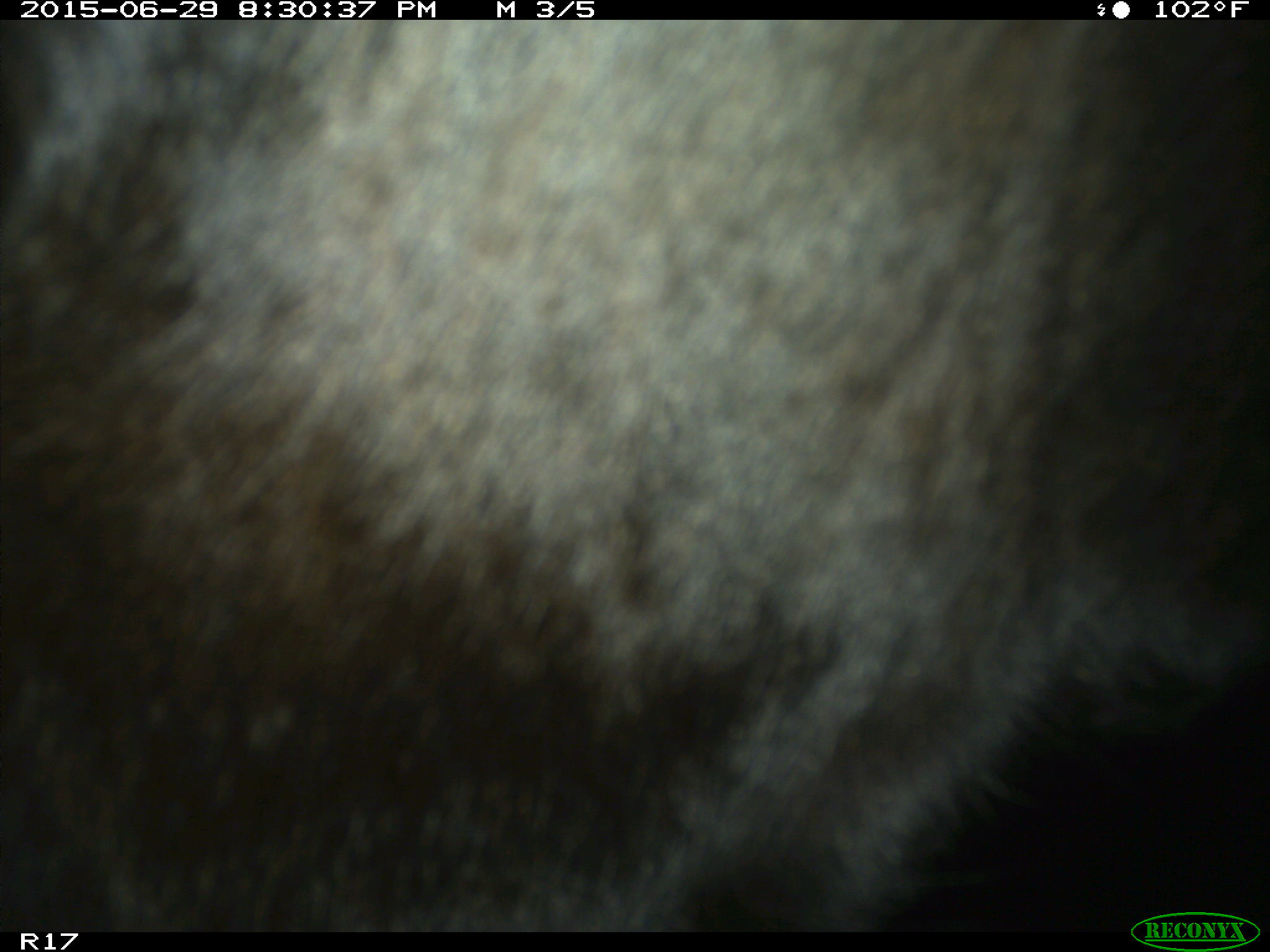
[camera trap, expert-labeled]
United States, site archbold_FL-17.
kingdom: Animalia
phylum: Chordata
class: Mammalia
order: Artiodactyla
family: Bovidae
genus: Bos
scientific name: Bos taurus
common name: domestic cow